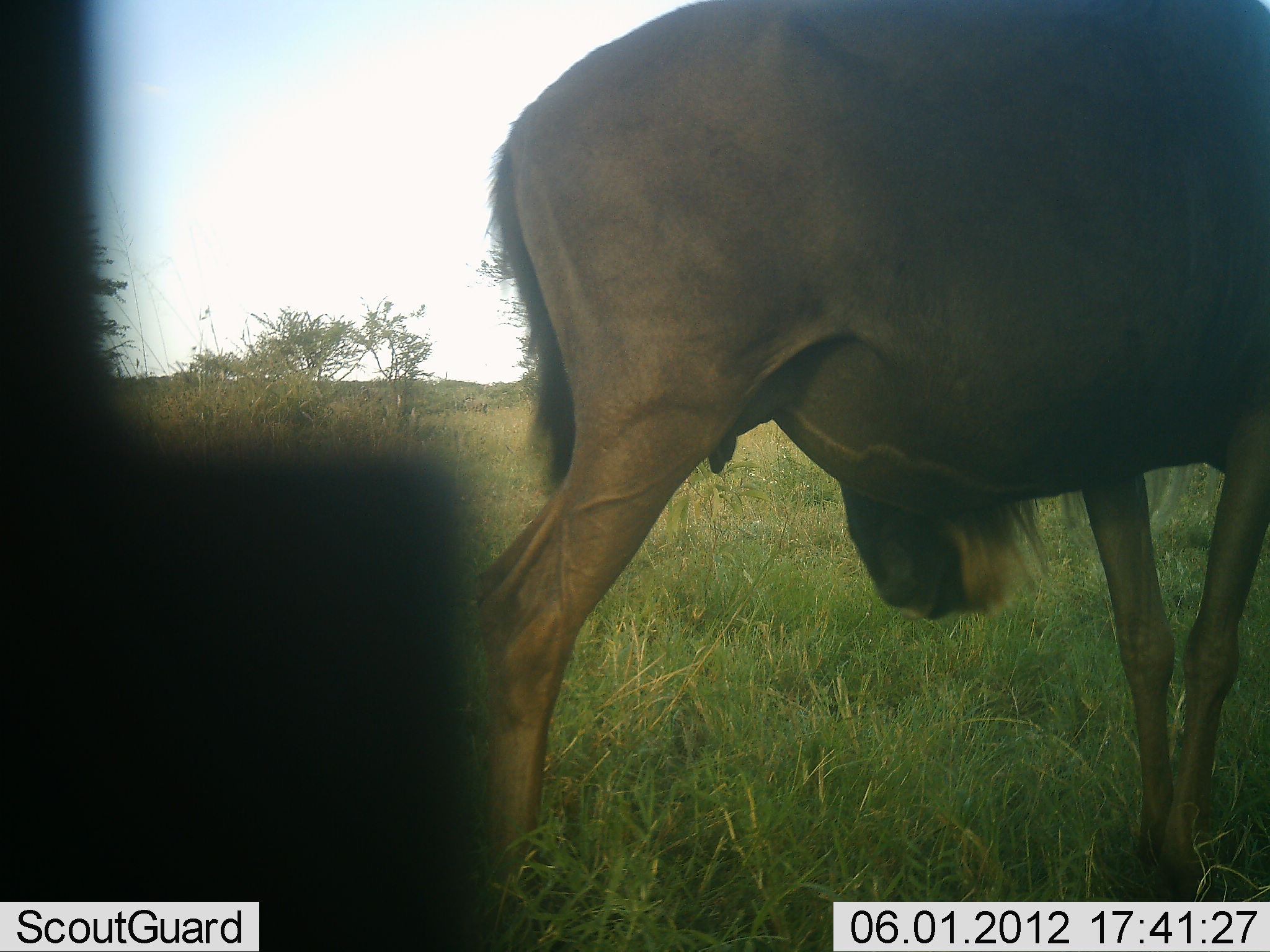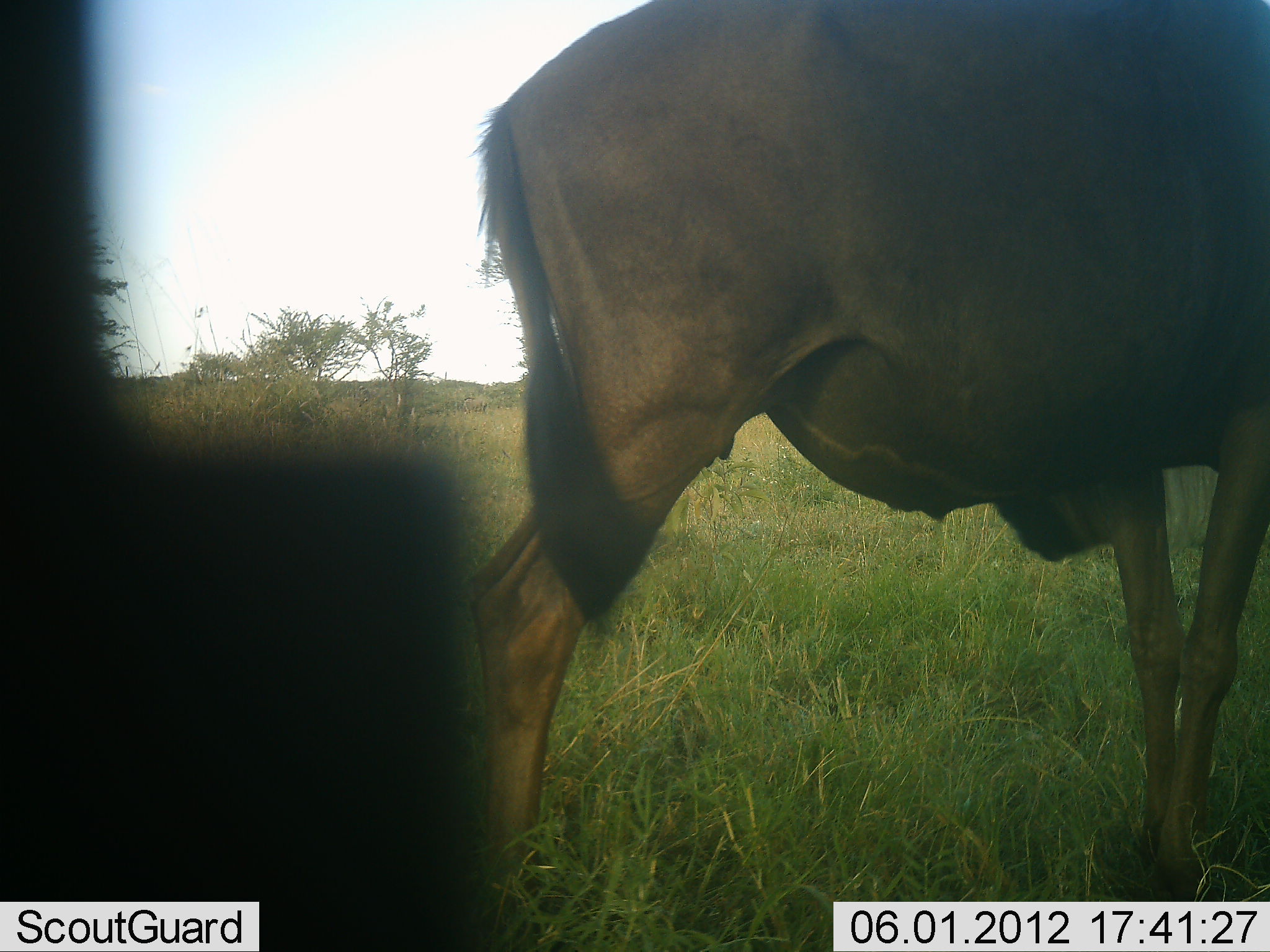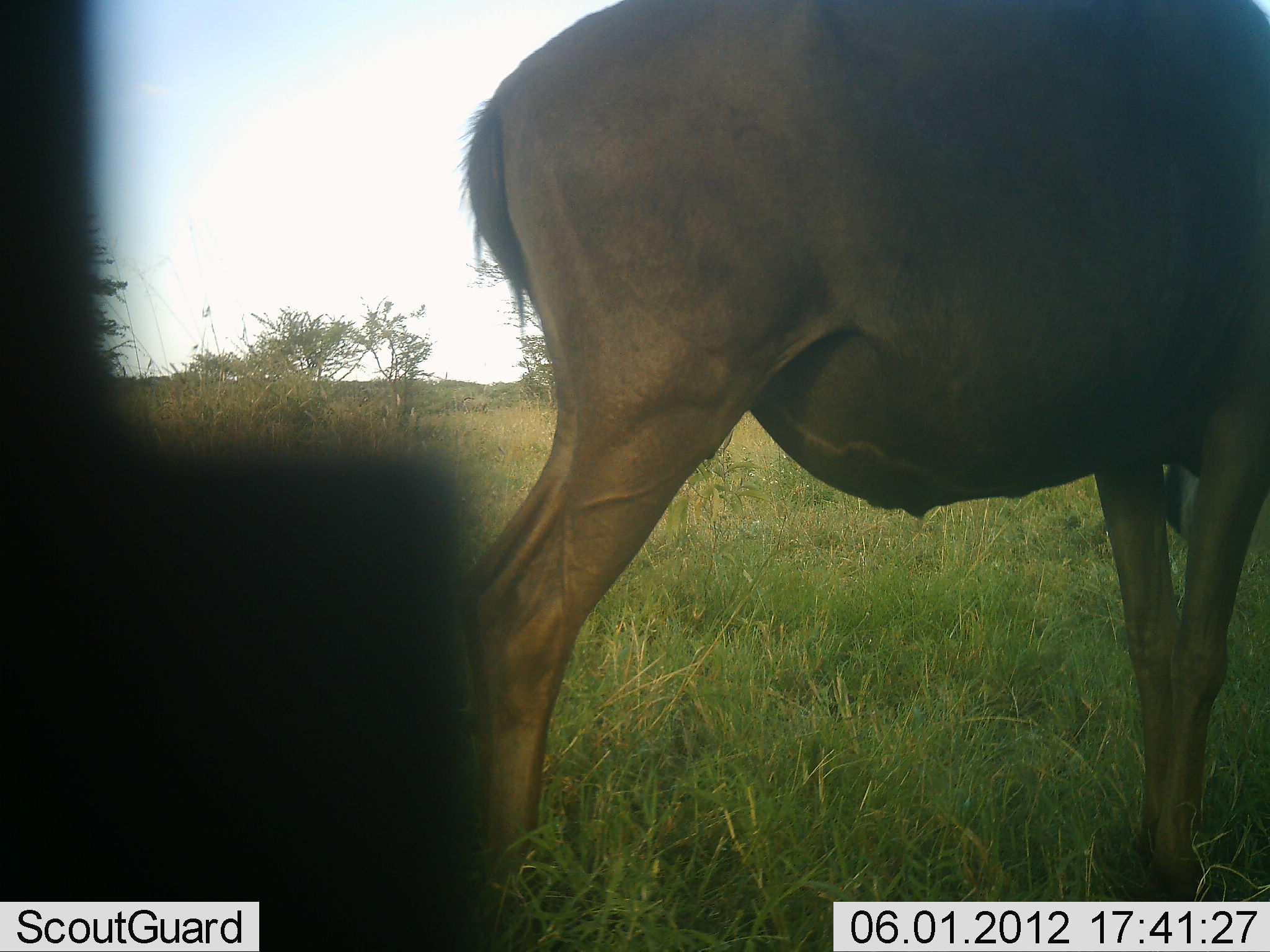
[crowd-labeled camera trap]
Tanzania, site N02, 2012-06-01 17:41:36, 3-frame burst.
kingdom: Animalia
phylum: Chordata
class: Mammalia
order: Artiodactyla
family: Bovidae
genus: Connochaetes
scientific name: Connochaetes taurinus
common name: blue wildebeest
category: wildebeest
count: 1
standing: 90%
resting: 0%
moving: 0%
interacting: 10%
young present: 10%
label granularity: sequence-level